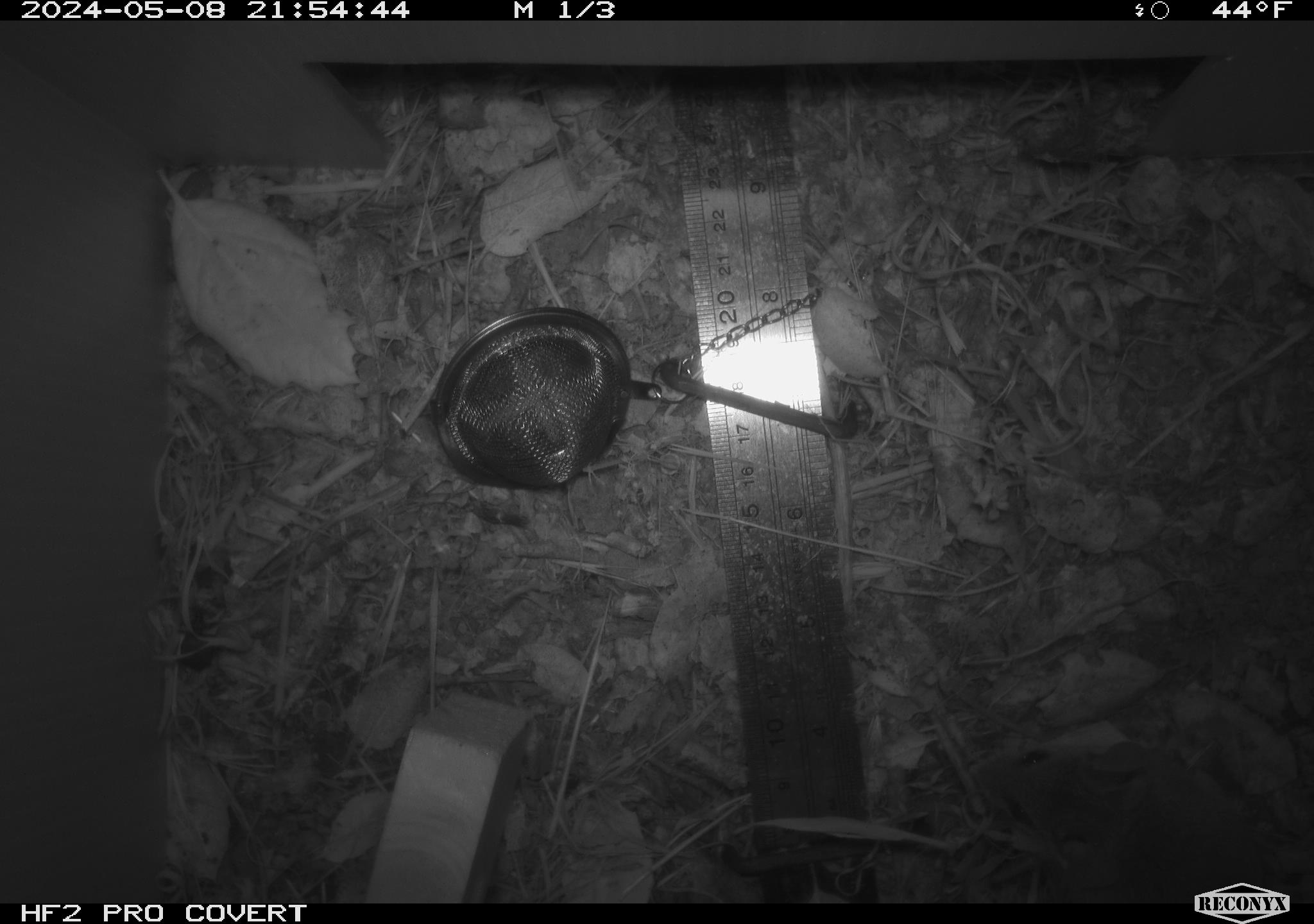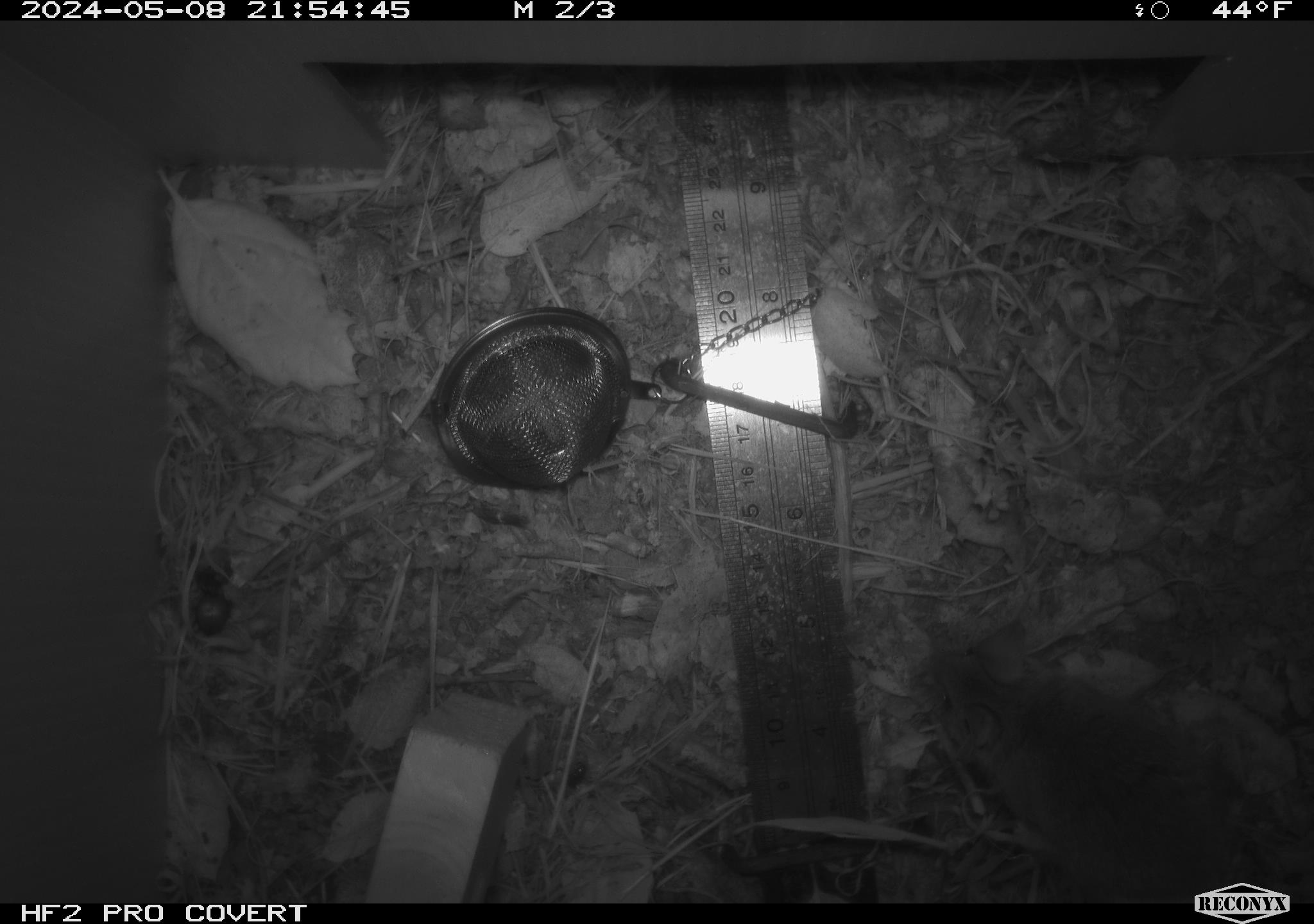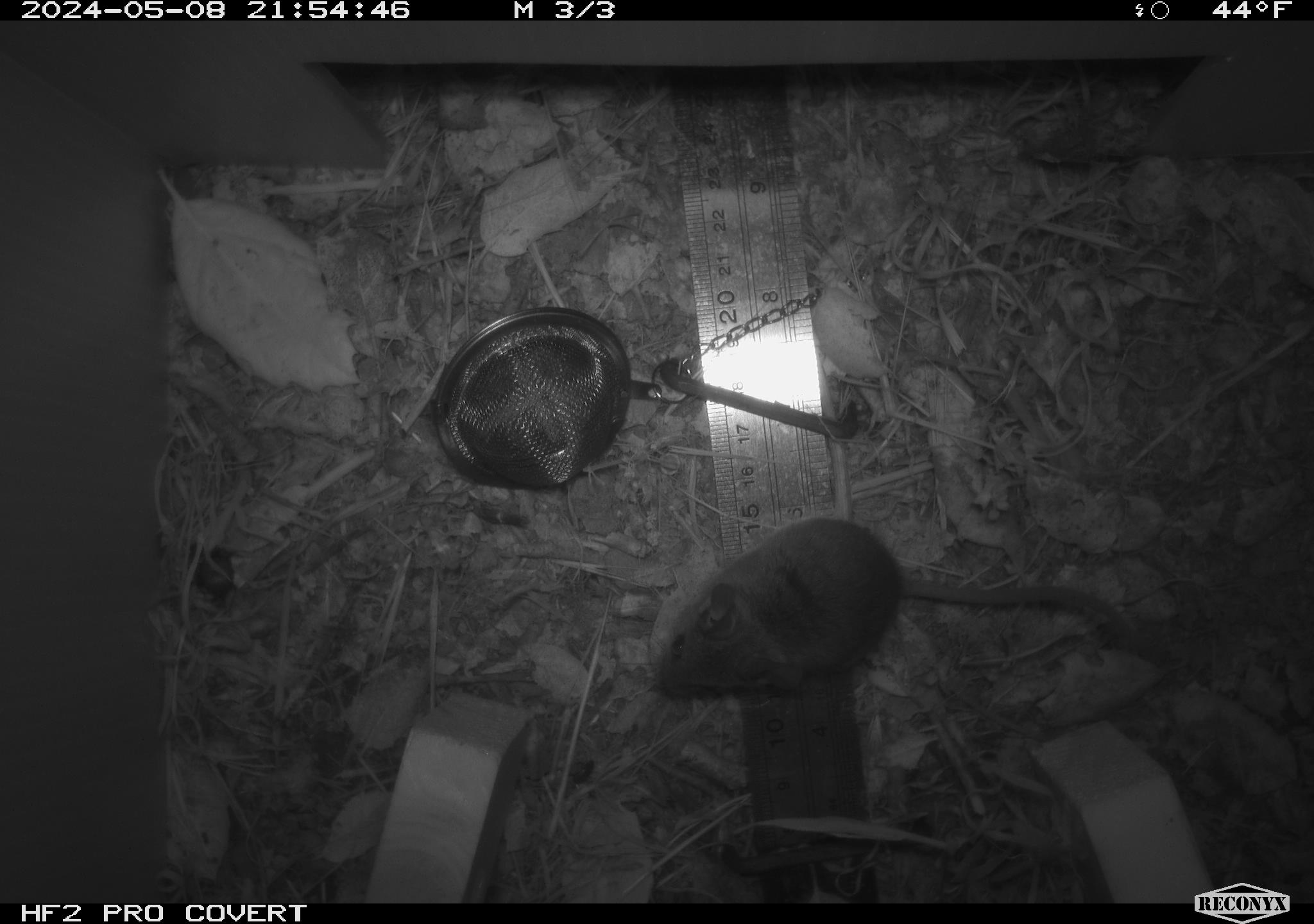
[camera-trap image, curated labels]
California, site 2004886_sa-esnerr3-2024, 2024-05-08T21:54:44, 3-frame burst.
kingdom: Animalia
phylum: Chordata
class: Mammalia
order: Rodentia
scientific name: Rodentia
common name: rodent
Rodent (Rodentia).